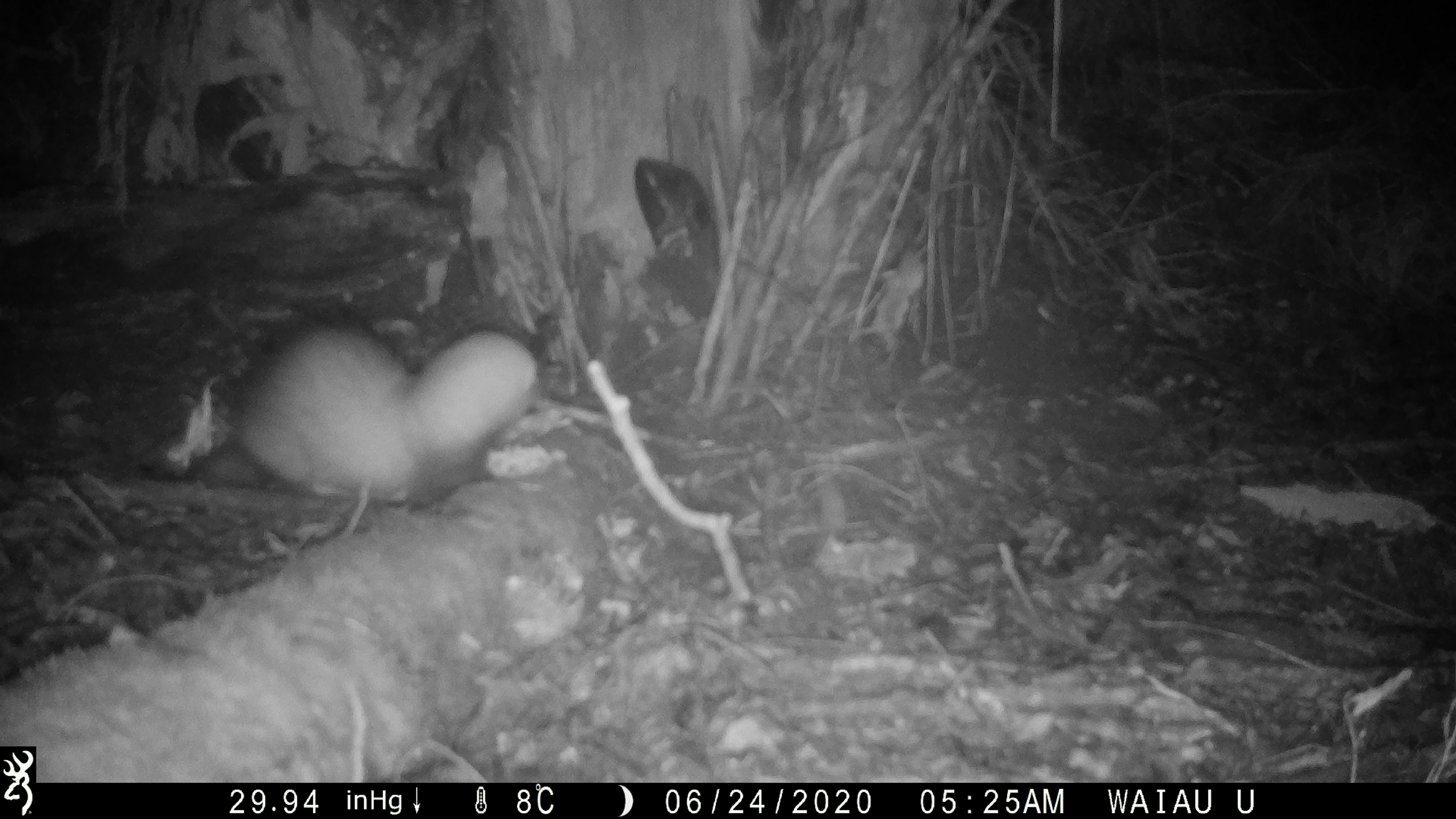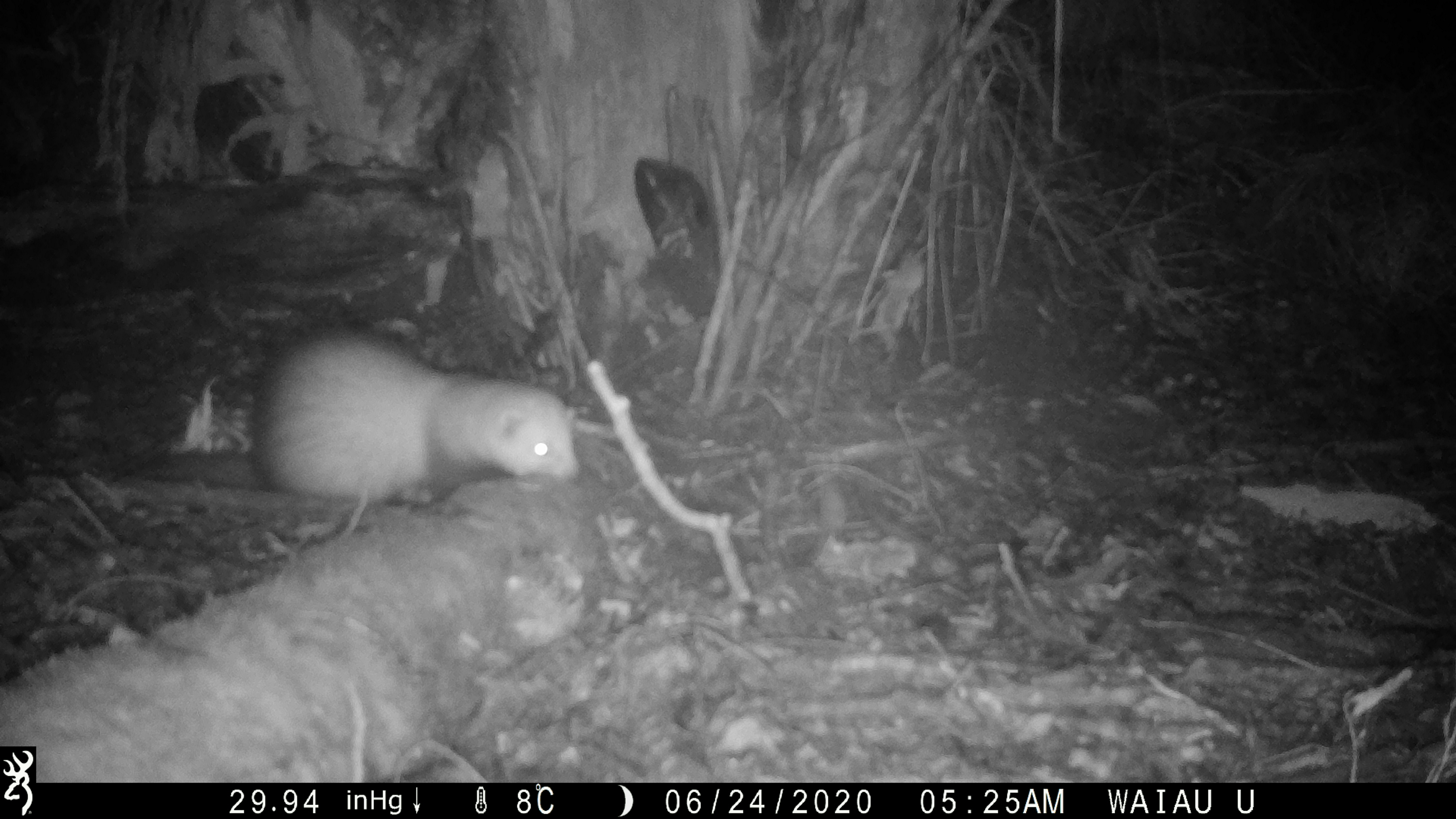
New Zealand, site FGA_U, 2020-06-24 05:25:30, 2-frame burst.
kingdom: Animalia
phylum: Chordata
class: Mammalia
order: Carnivora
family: Mustelidae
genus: Mustela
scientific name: Mustela furo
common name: ferret